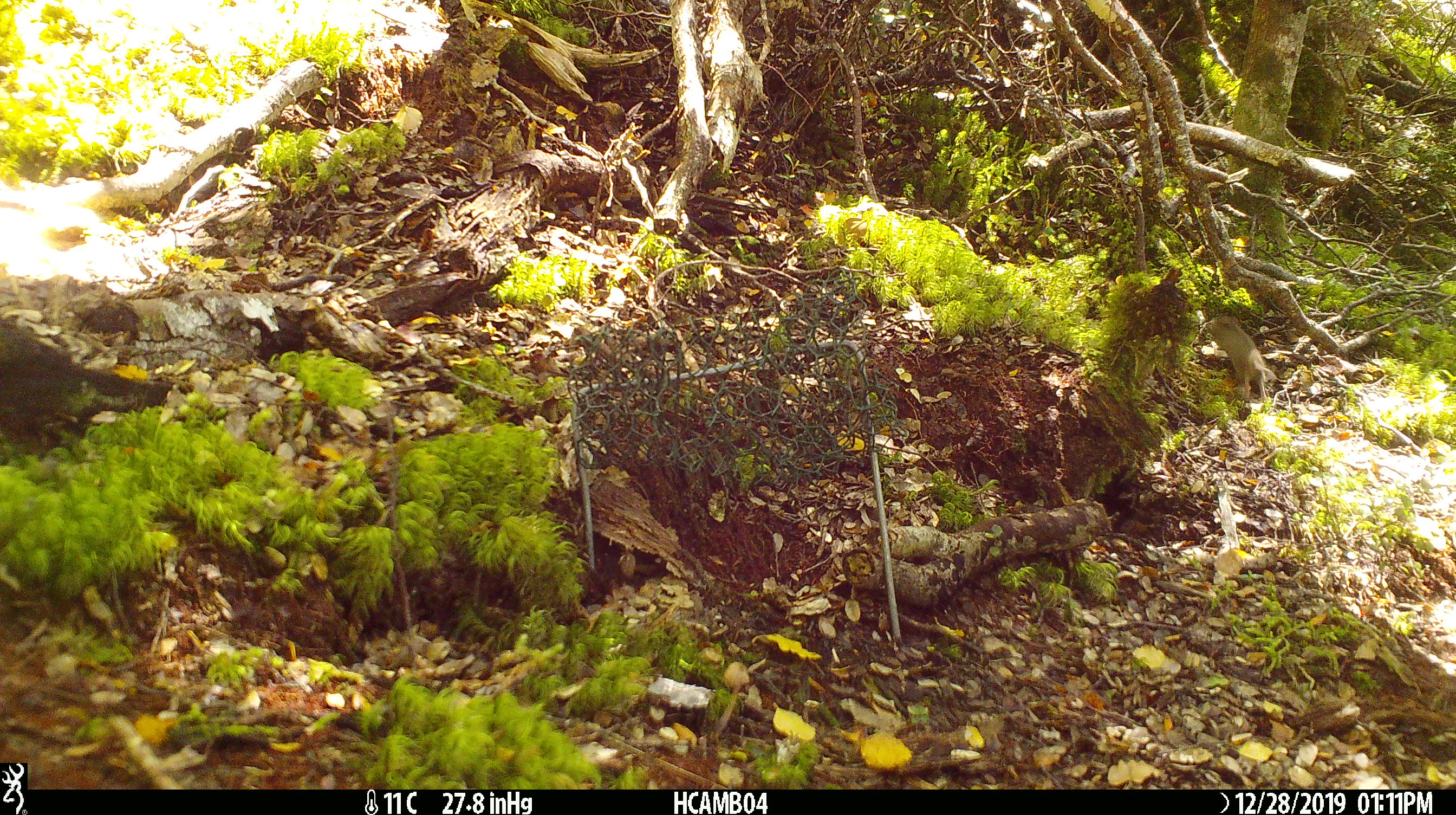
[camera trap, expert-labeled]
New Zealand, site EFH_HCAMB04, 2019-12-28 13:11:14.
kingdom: Animalia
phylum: Chordata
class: Mammalia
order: Rodentia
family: Muridae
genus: Mus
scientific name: Mus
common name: mouse